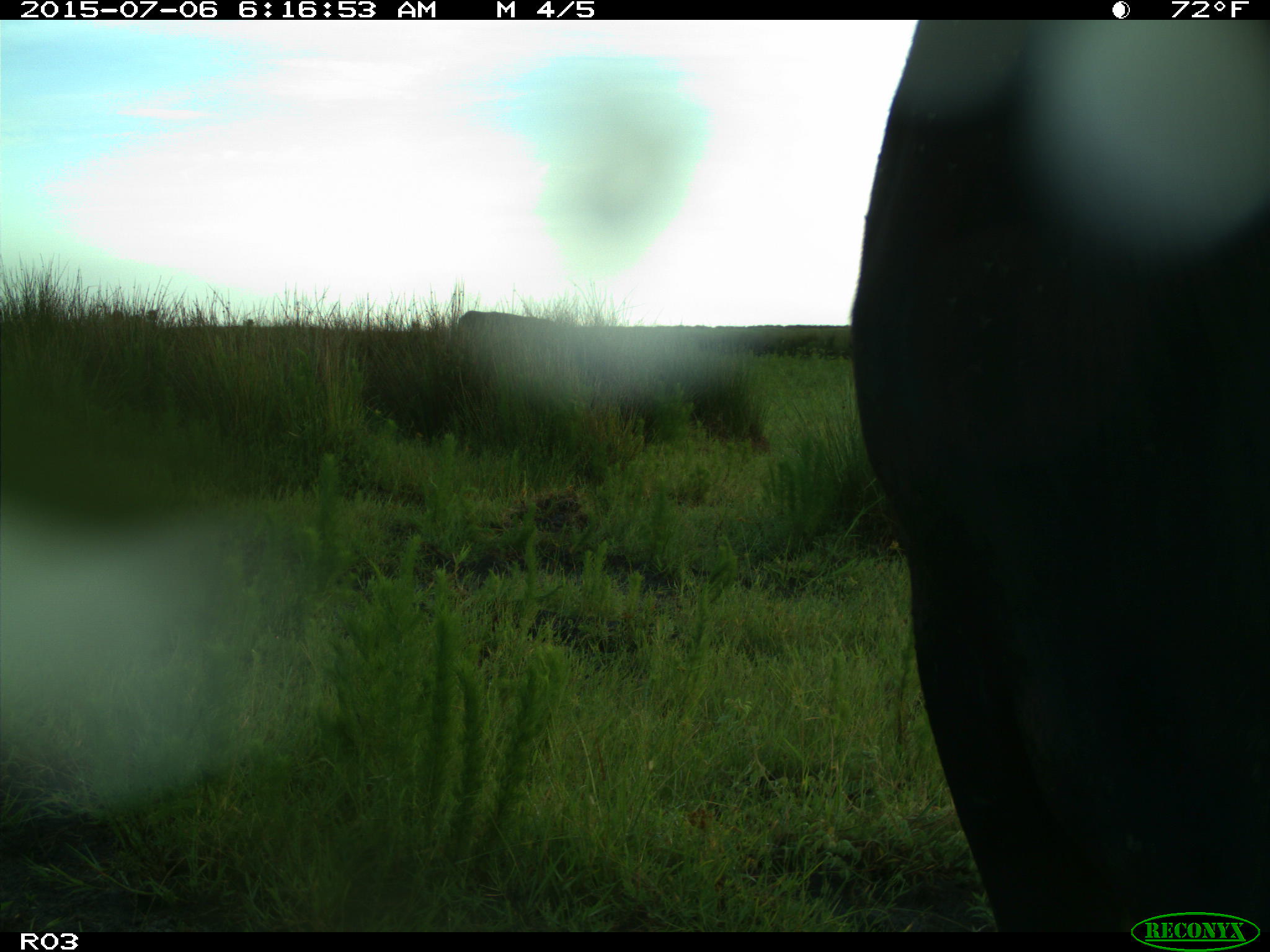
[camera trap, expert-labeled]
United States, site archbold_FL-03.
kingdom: Animalia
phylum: Chordata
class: Mammalia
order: Artiodactyla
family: Bovidae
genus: Bos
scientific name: Bos taurus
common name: domestic cow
Bos taurus (domestic cow).